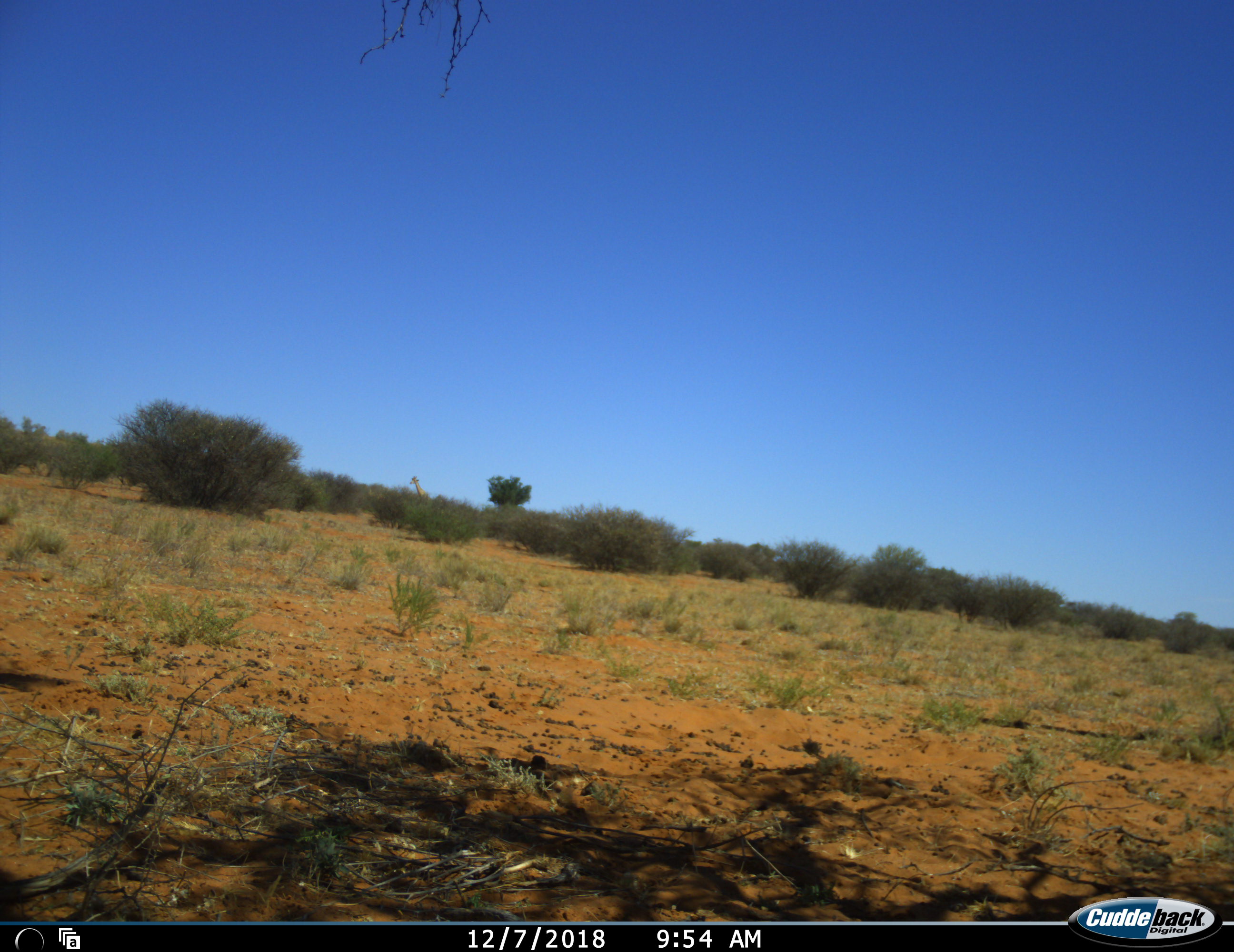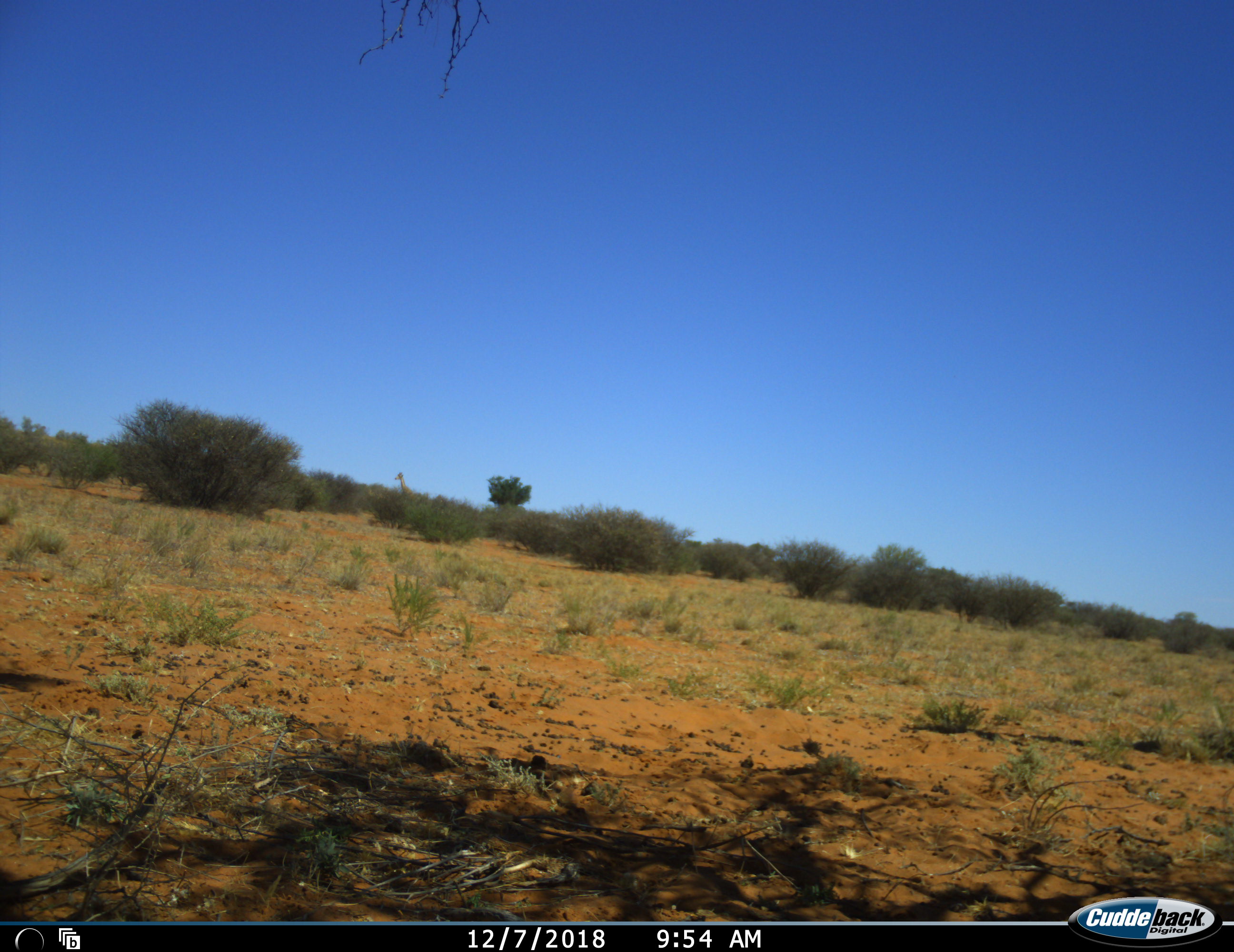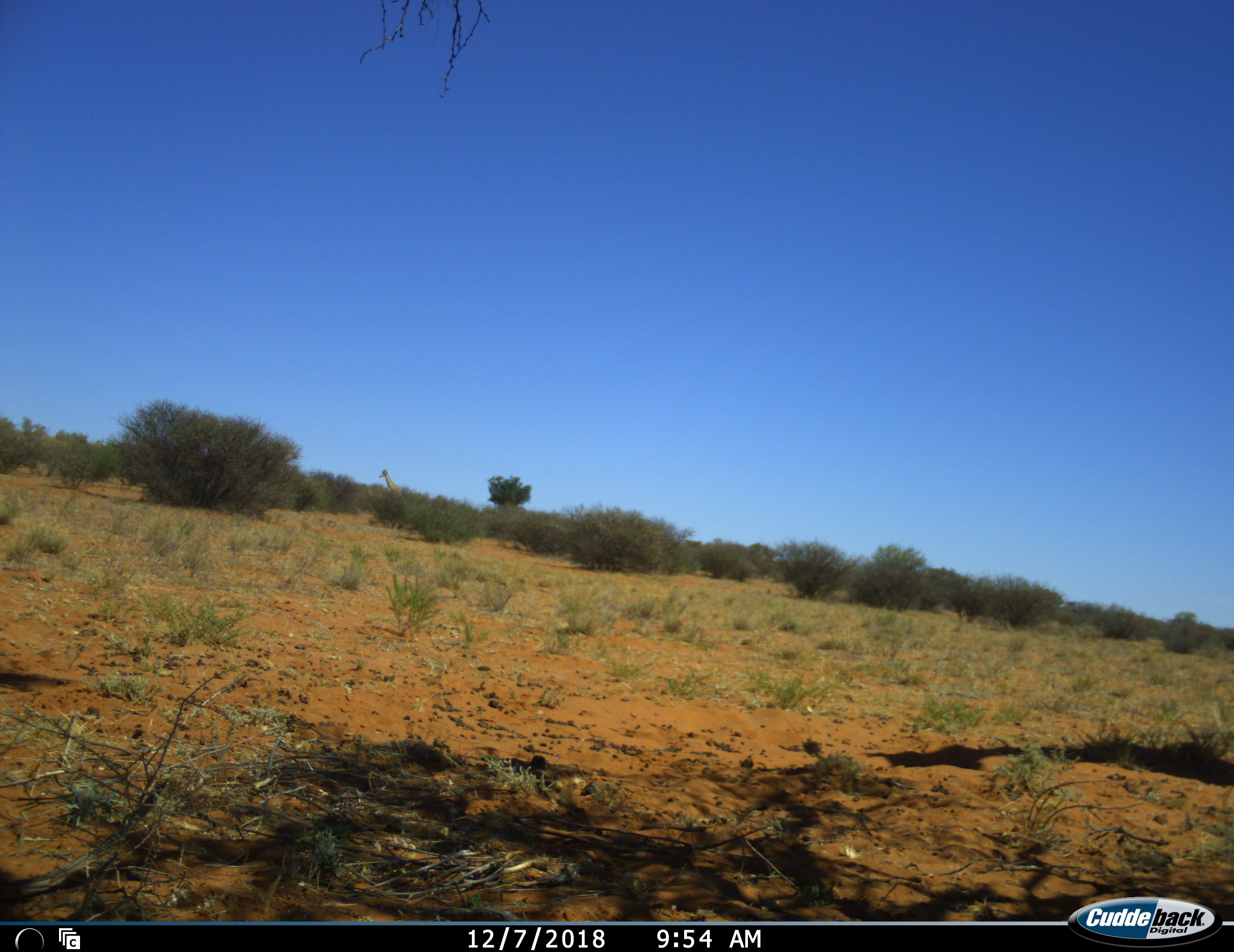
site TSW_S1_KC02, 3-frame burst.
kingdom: Animalia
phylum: Chordata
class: Mammalia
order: Artiodactyla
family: Giraffidae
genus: Giraffa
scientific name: Giraffa camelopardalis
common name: giraffe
Giraffe (Giraffa camelopardalis), count 1. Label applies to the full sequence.